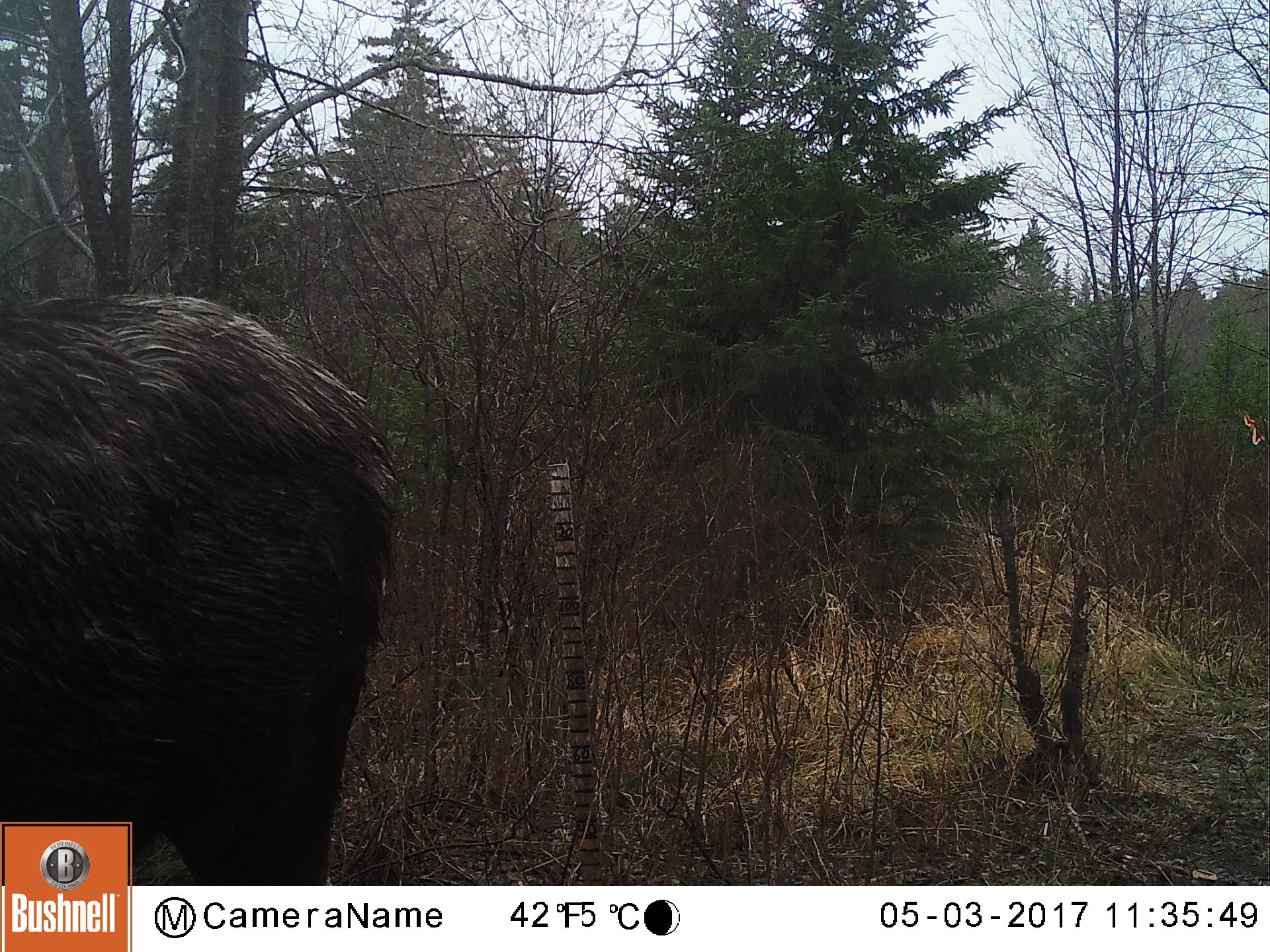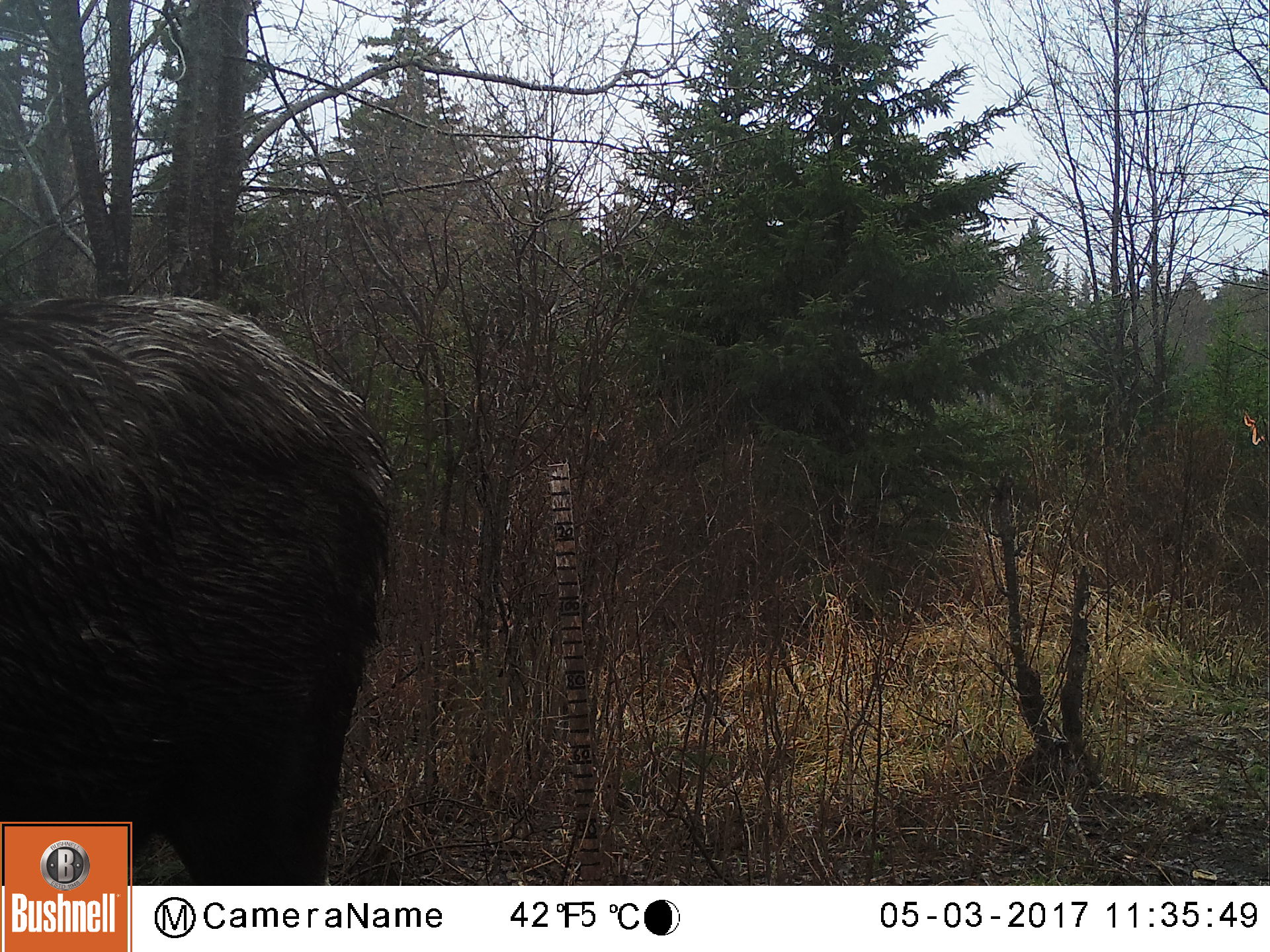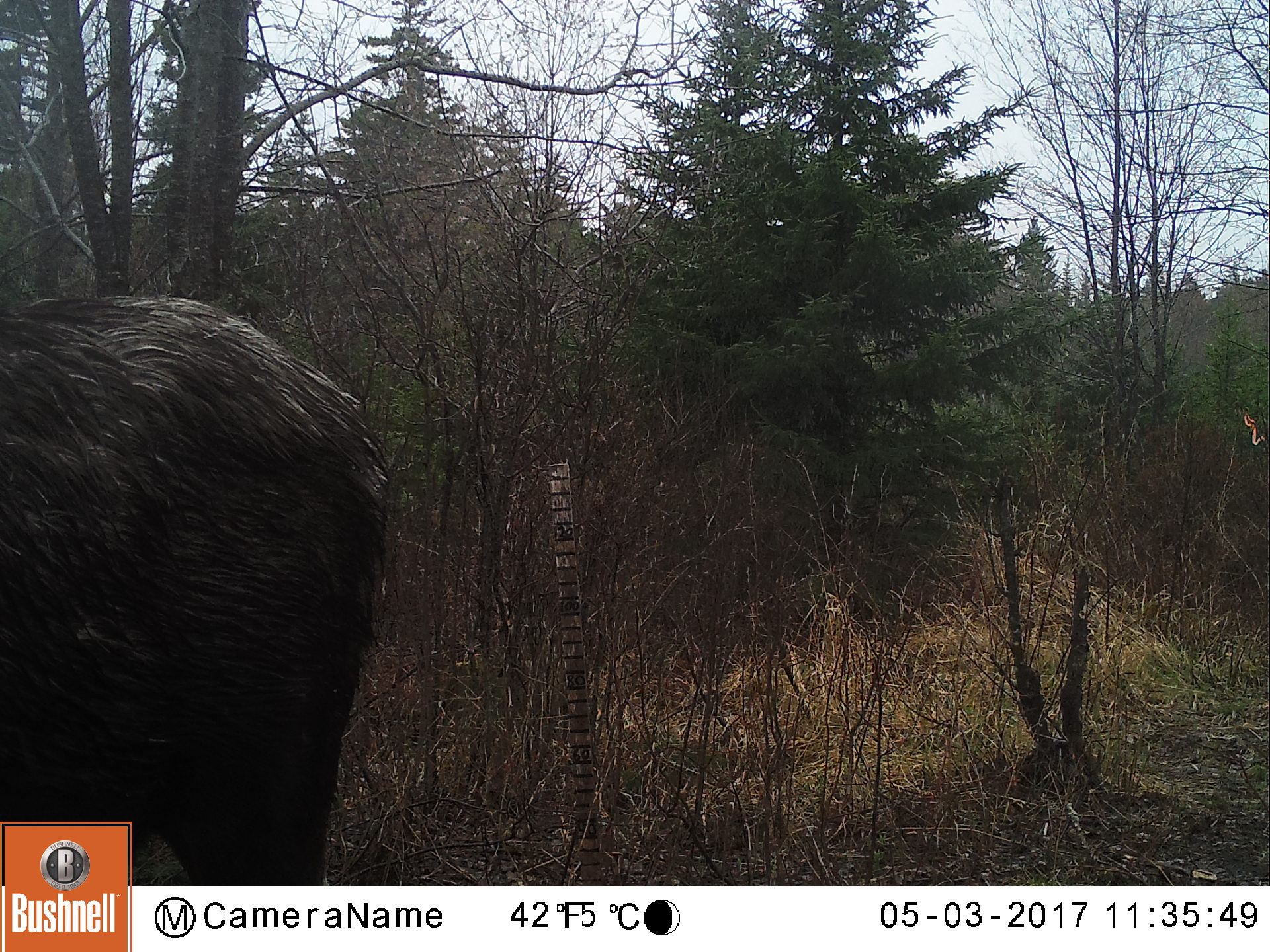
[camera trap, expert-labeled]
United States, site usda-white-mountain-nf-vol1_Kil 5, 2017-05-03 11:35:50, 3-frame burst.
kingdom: Animalia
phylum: Chordata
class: Mammalia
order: Artiodactyla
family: Cervidae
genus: Alces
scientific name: Alces alces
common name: moose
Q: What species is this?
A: Moose (Alces alces).